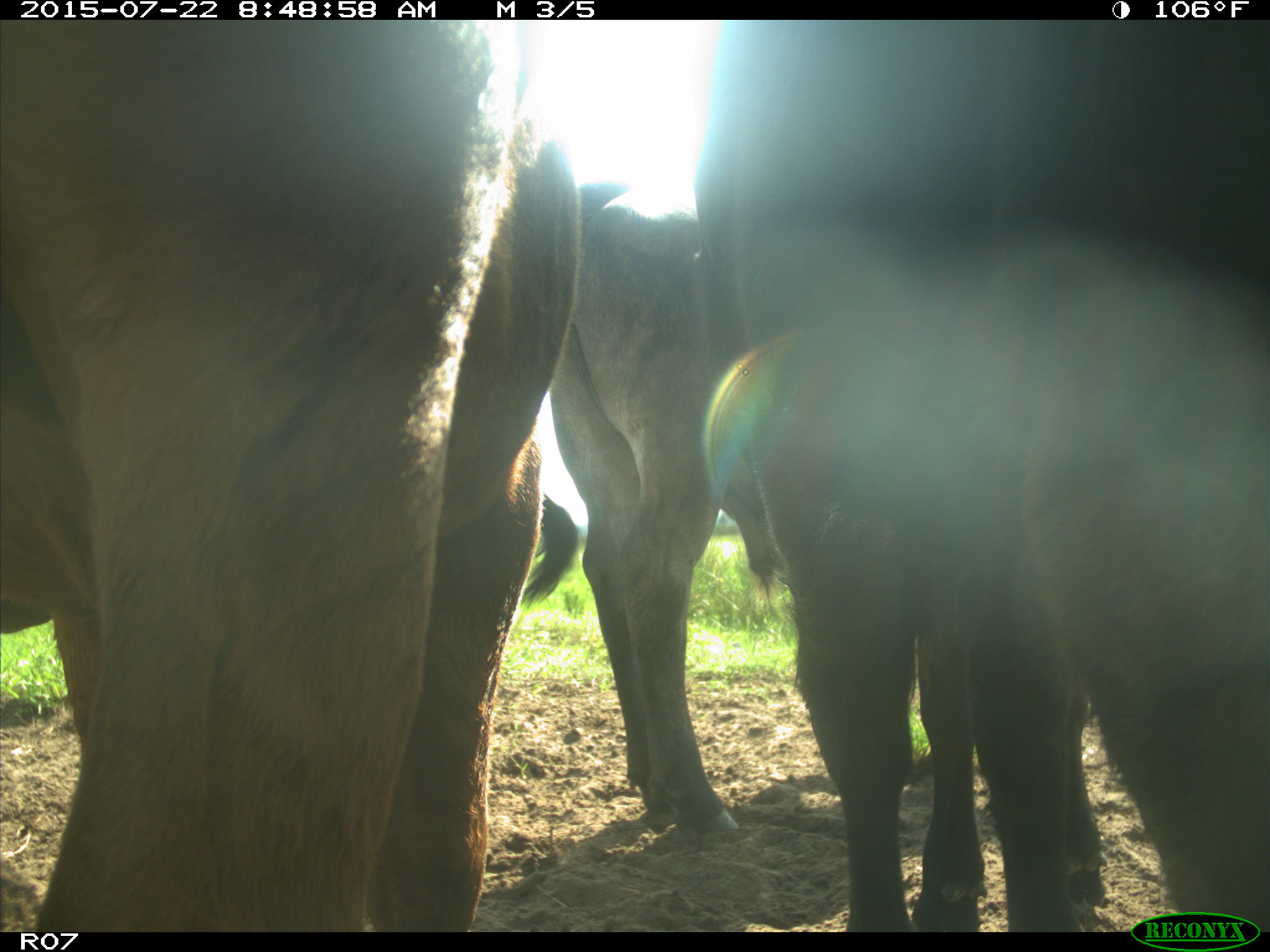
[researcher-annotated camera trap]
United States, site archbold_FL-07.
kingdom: Animalia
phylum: Chordata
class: Mammalia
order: Artiodactyla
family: Bovidae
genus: Bos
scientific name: Bos taurus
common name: domestic cow